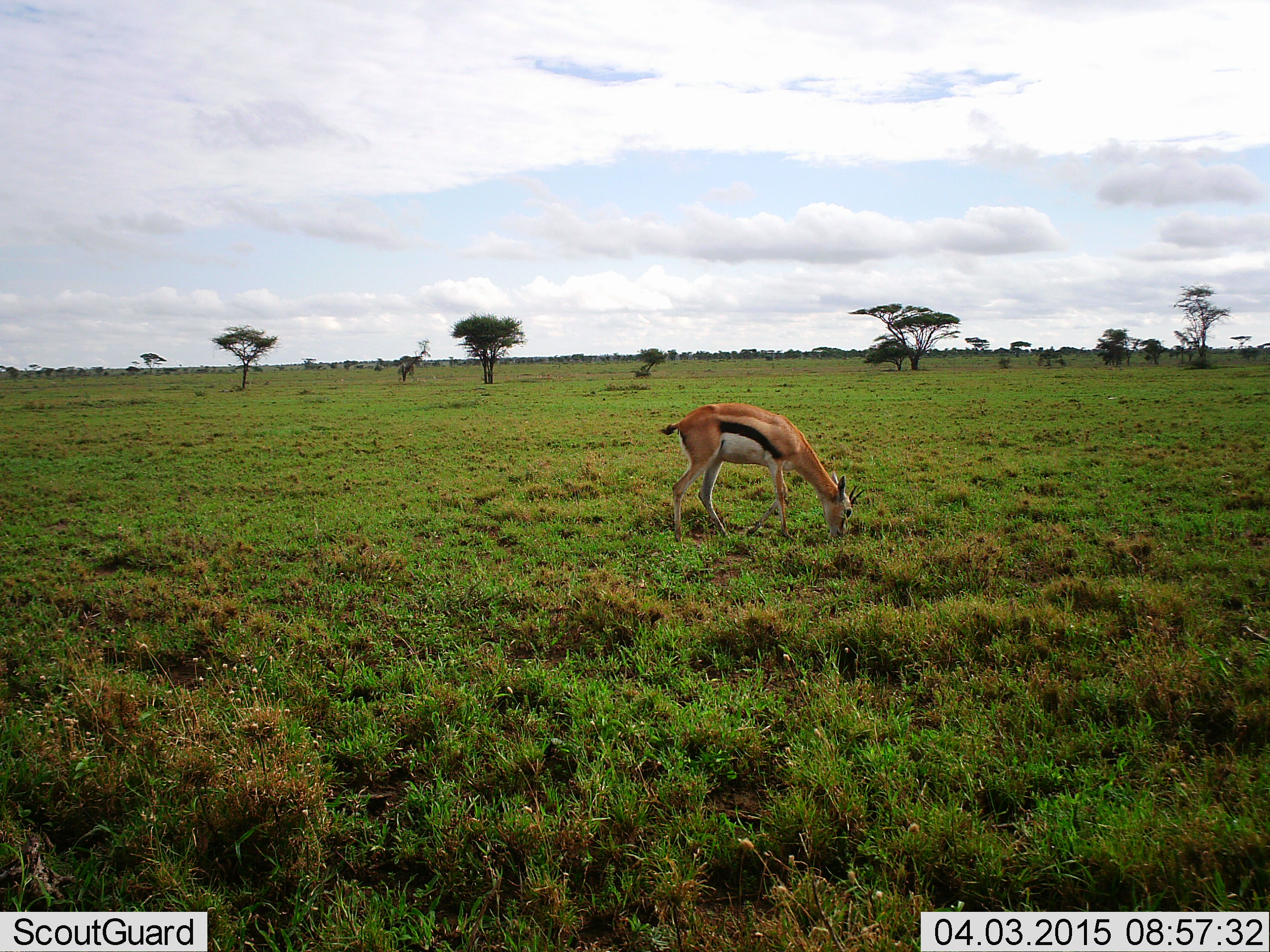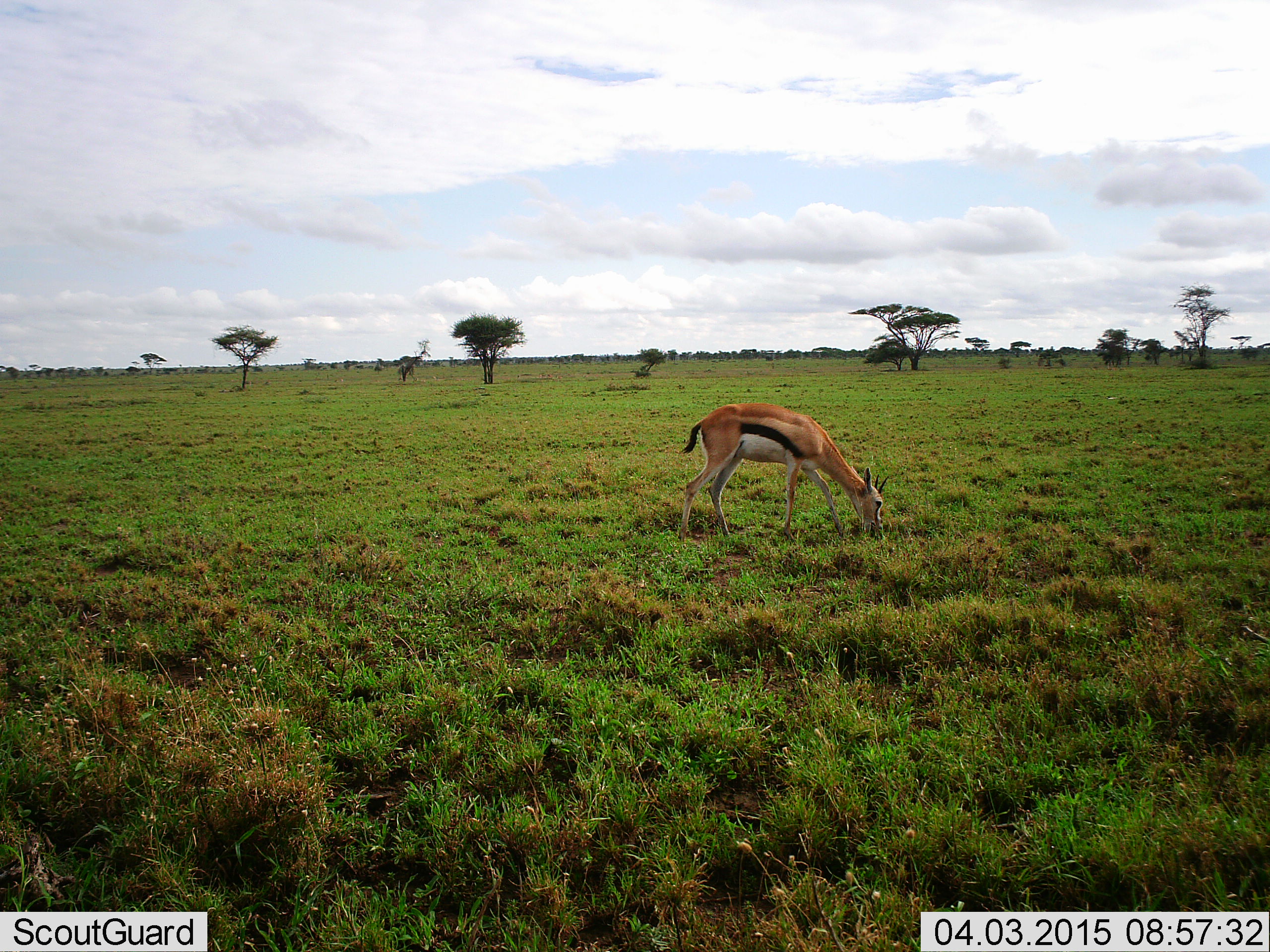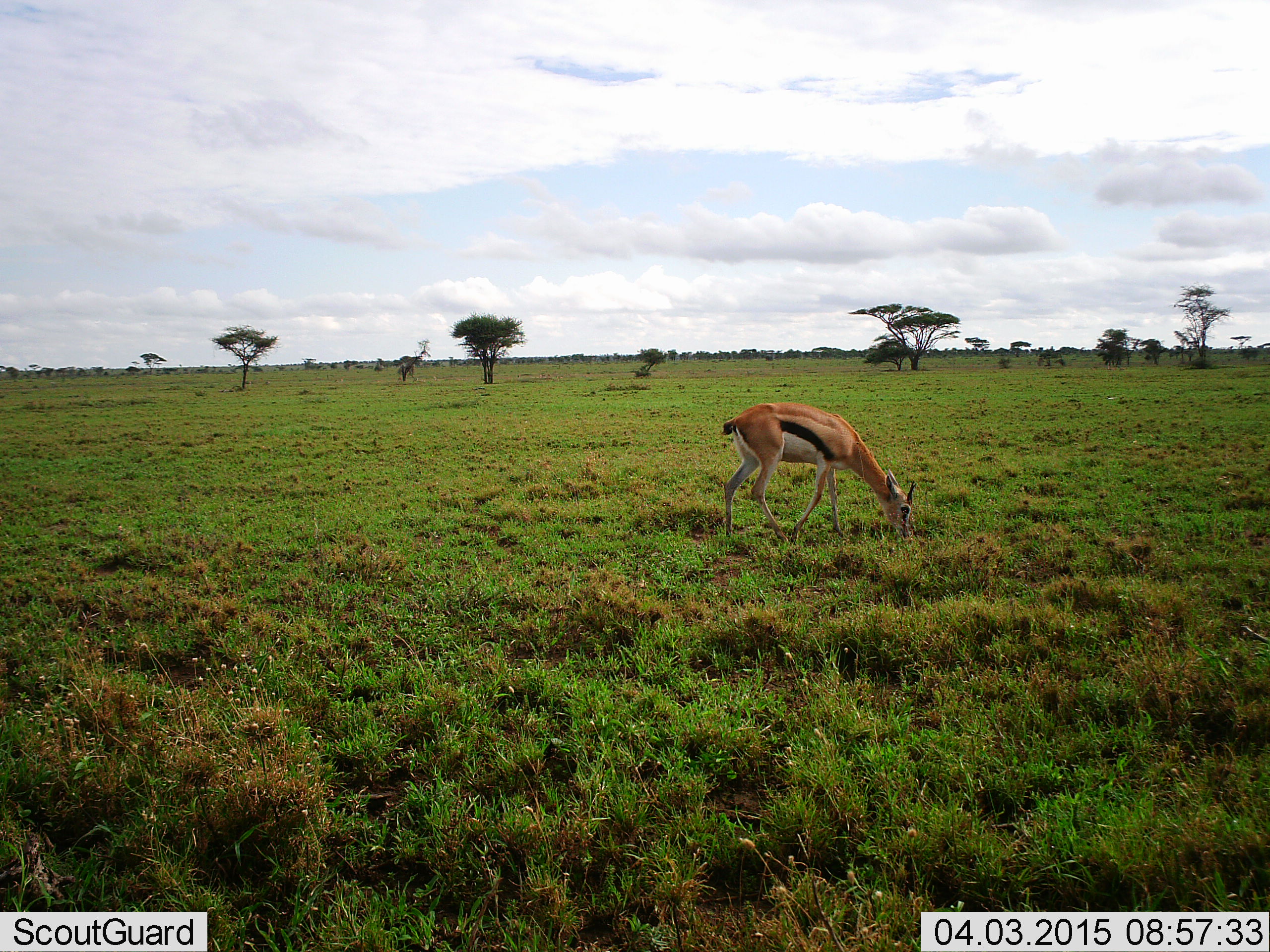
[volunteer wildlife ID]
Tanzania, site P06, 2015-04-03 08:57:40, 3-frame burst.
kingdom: Animalia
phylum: Chordata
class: Mammalia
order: Artiodactyla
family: Bovidae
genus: Eudorcas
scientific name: Eudorcas thomsonii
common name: thomson's gazelle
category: gazellethomsons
Gazellethomsons (thomson's gazelle) (Eudorcas thomsonii), count 1. Behavior (volunteer vote fractions): standing 20%, resting 0%, moving 0%, interacting 0%. Young present (vote fraction): 0%. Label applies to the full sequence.